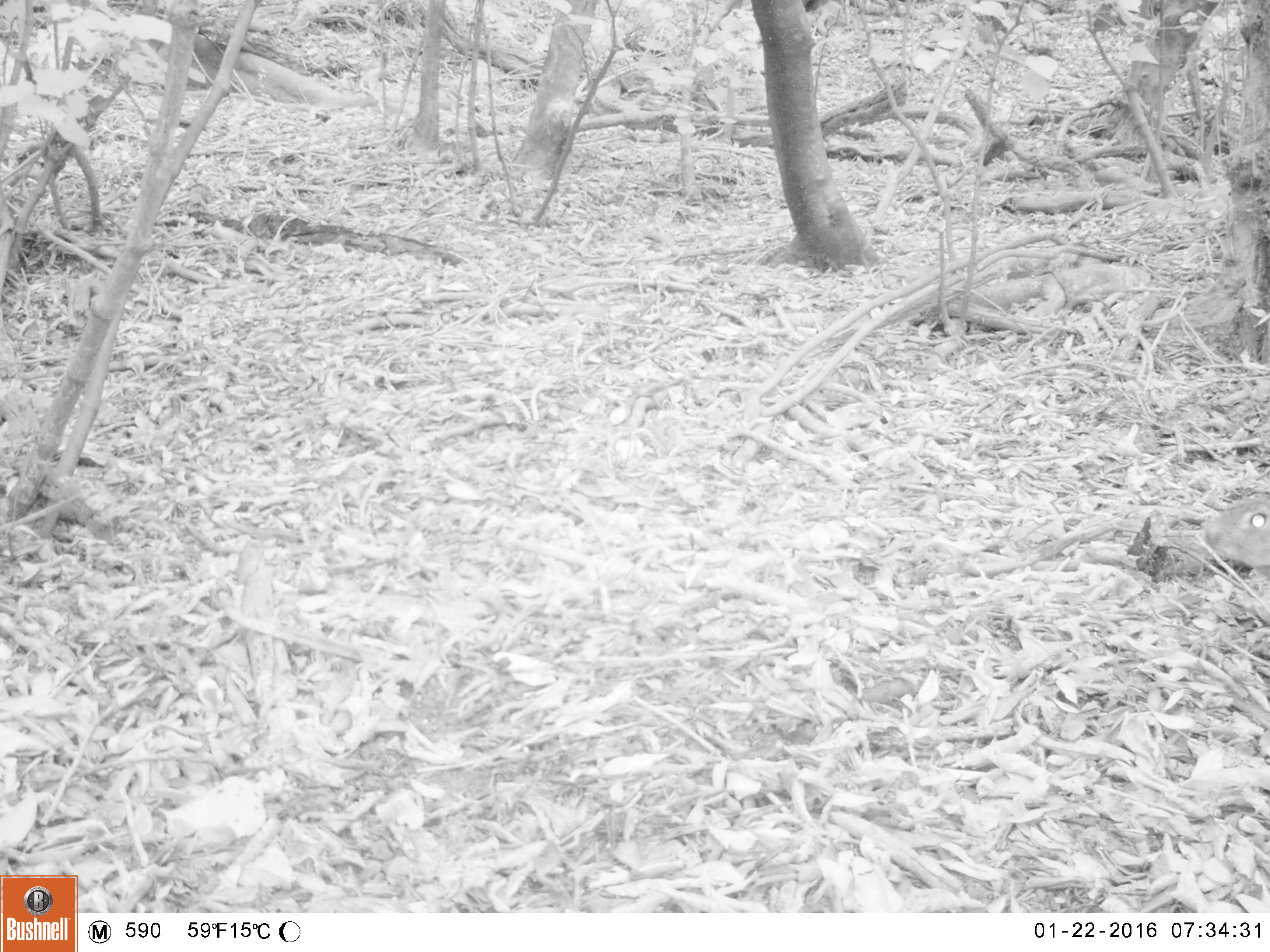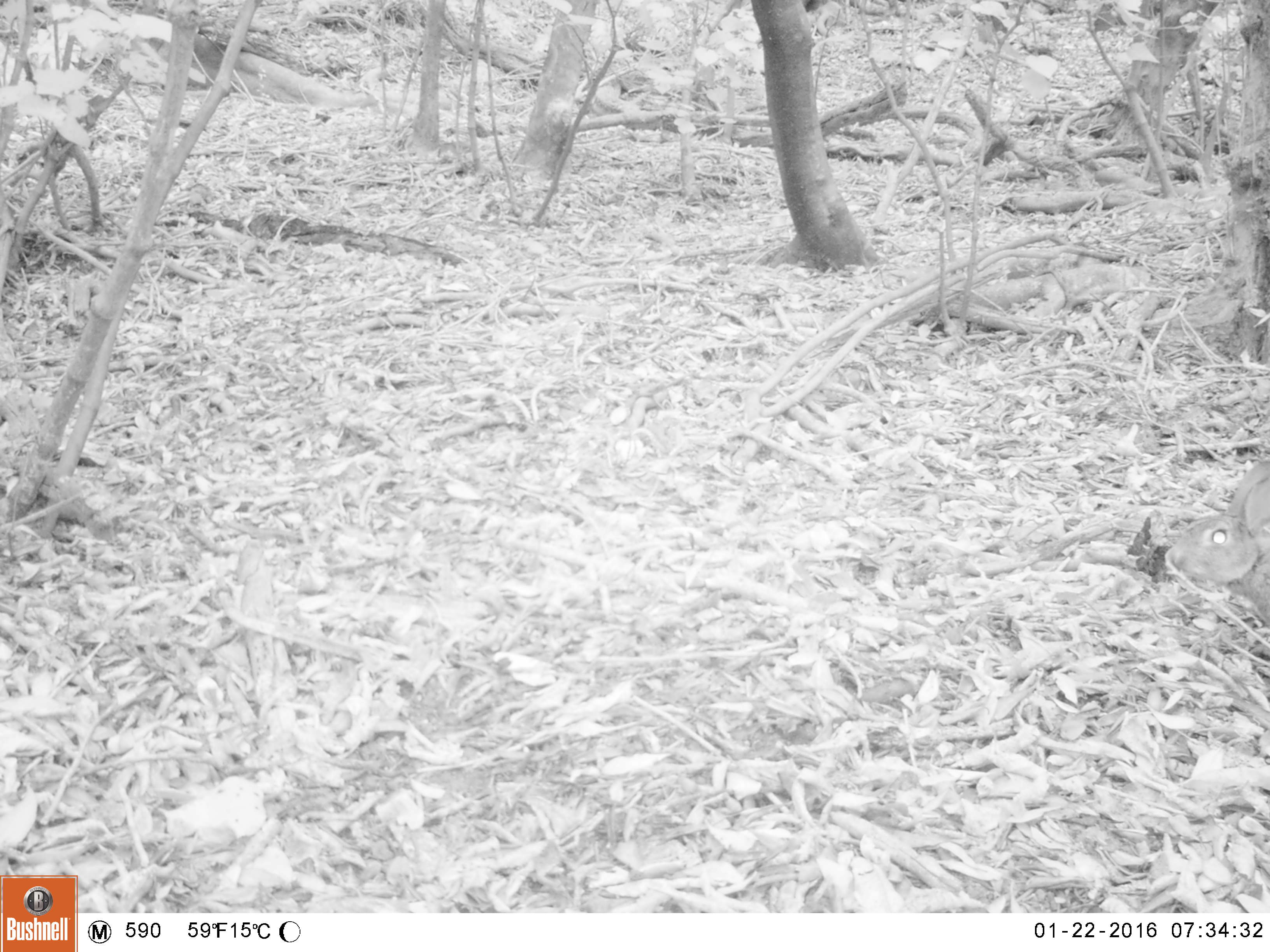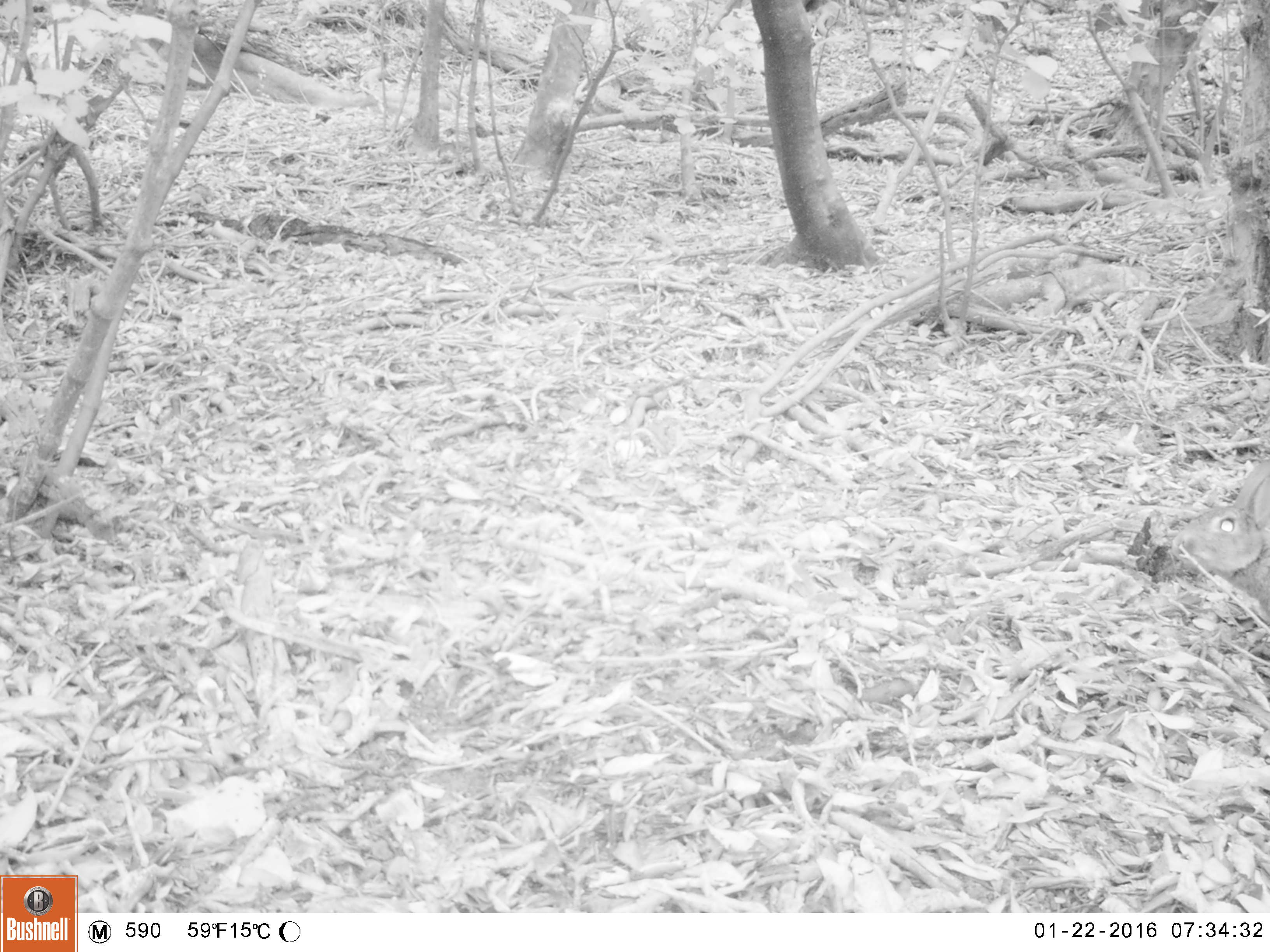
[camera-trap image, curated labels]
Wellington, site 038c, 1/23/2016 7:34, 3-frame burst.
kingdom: Animalia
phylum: Chordata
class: Mammalia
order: Lagomorpha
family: Leporidae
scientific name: Leporidae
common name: rabbit